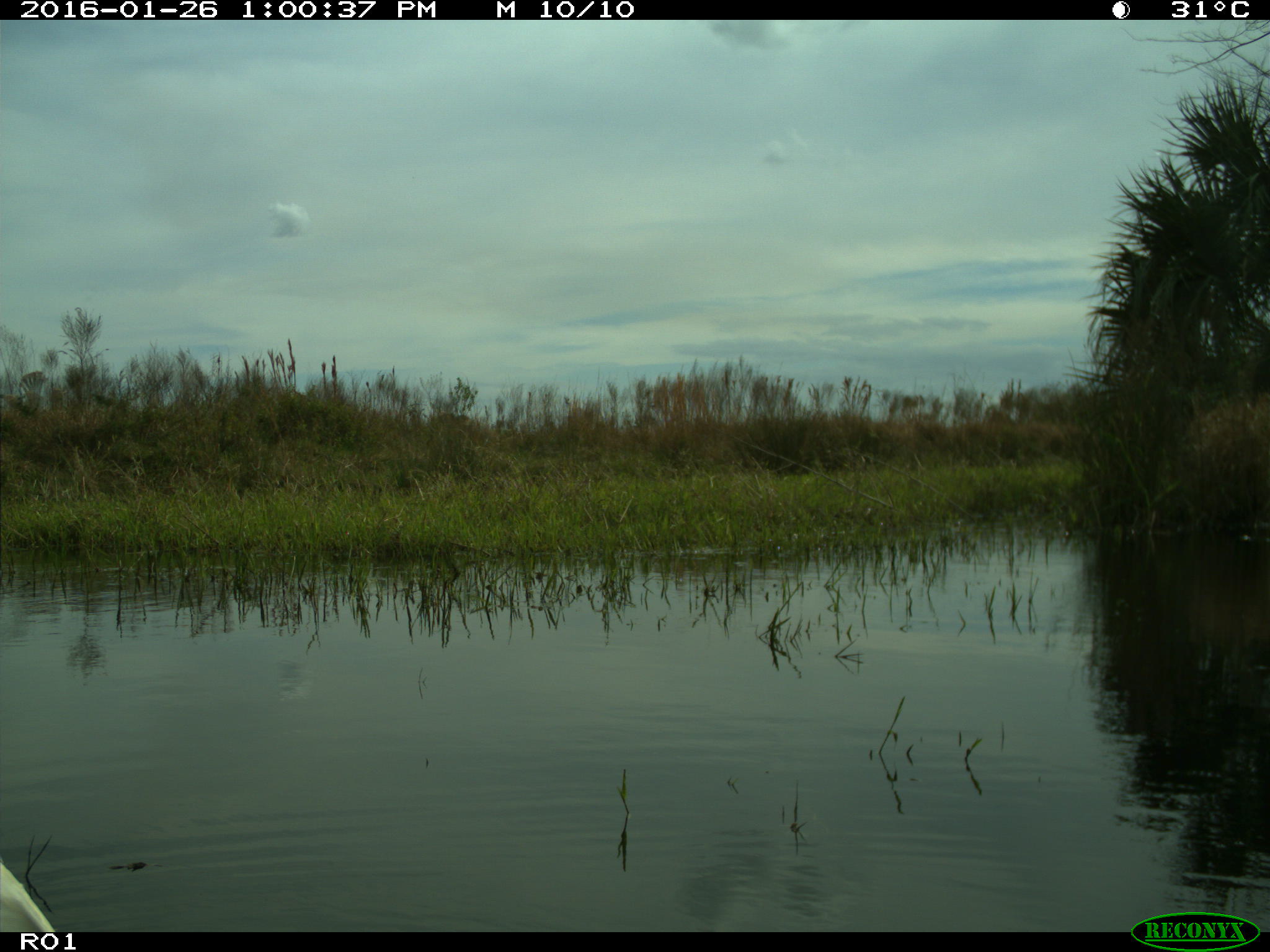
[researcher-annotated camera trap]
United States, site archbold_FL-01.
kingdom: Animalia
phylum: Chordata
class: Aves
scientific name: Aves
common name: birds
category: unidentified bird